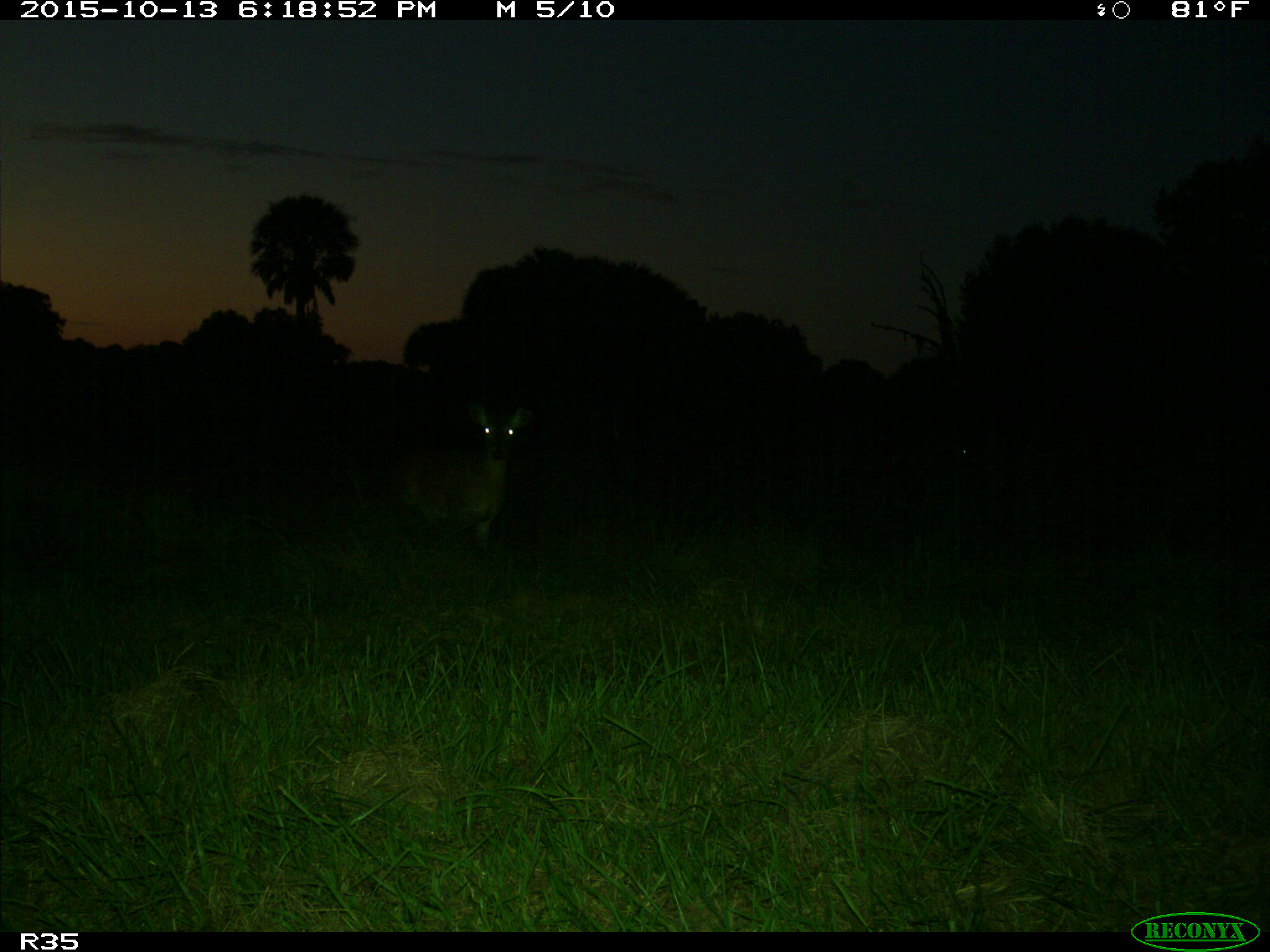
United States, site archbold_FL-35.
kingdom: Animalia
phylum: Chordata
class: Mammalia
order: Artiodactyla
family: Cervidae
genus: Odocoileus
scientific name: Odocoileus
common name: deer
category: unidentified deer